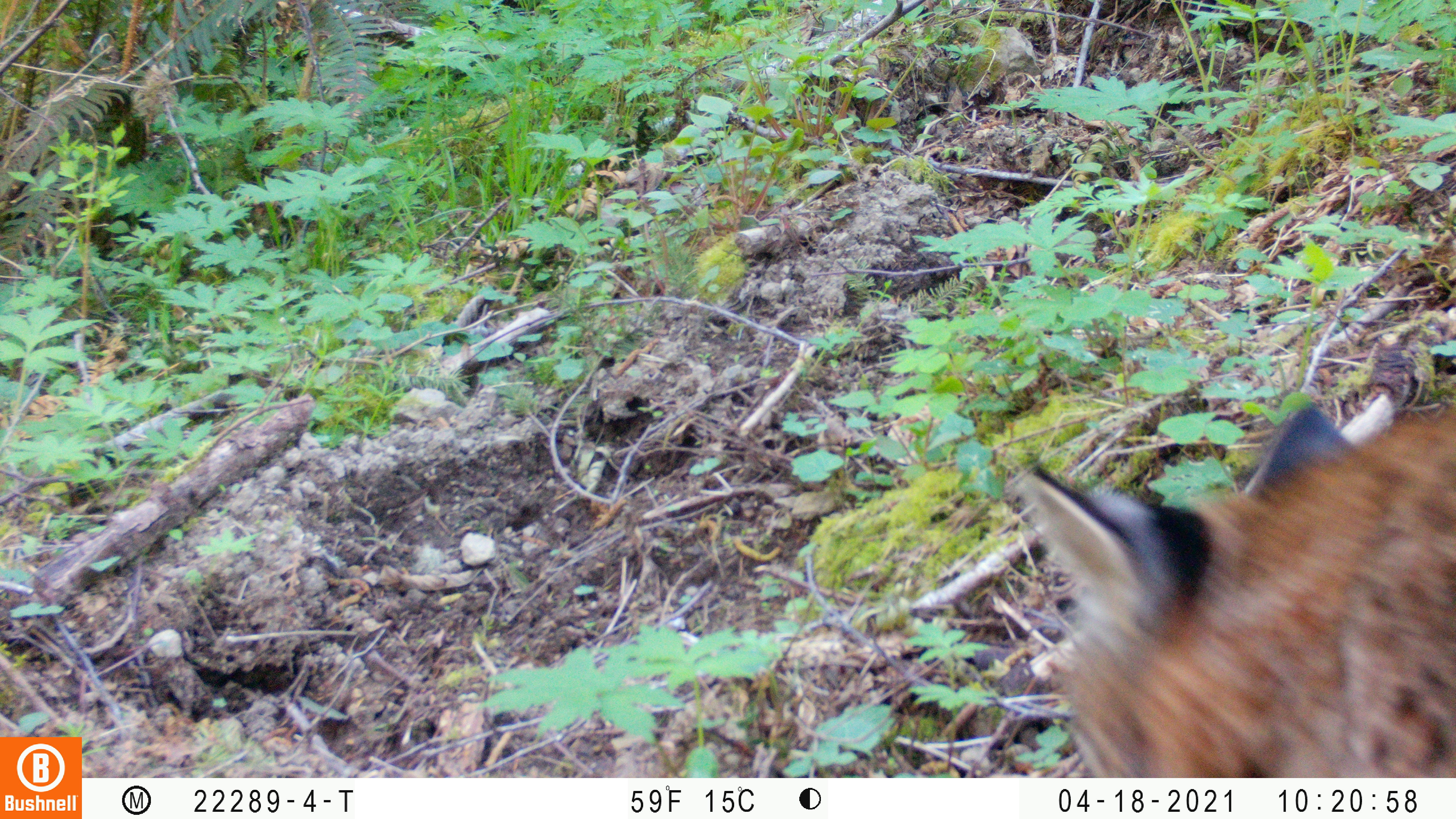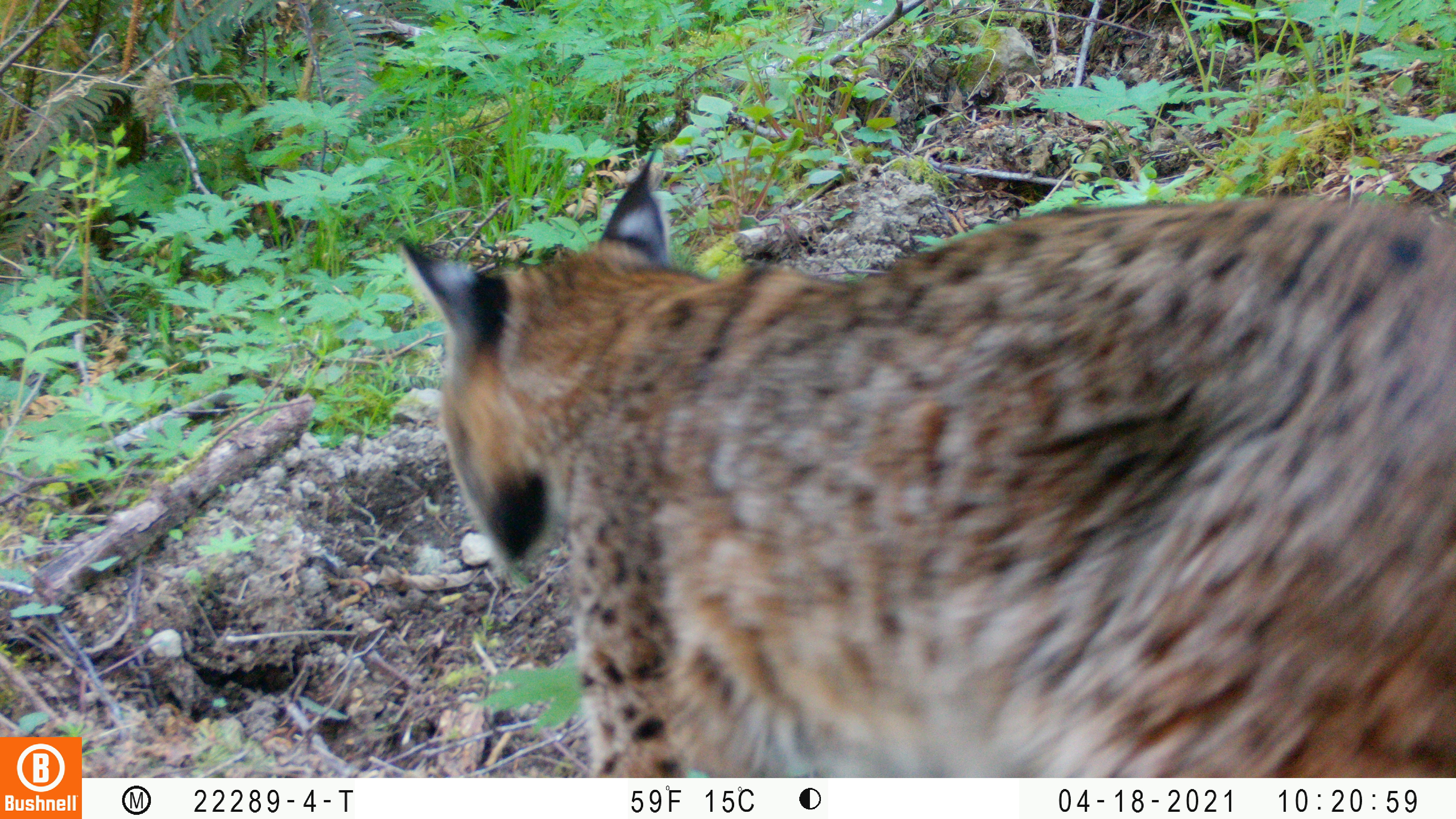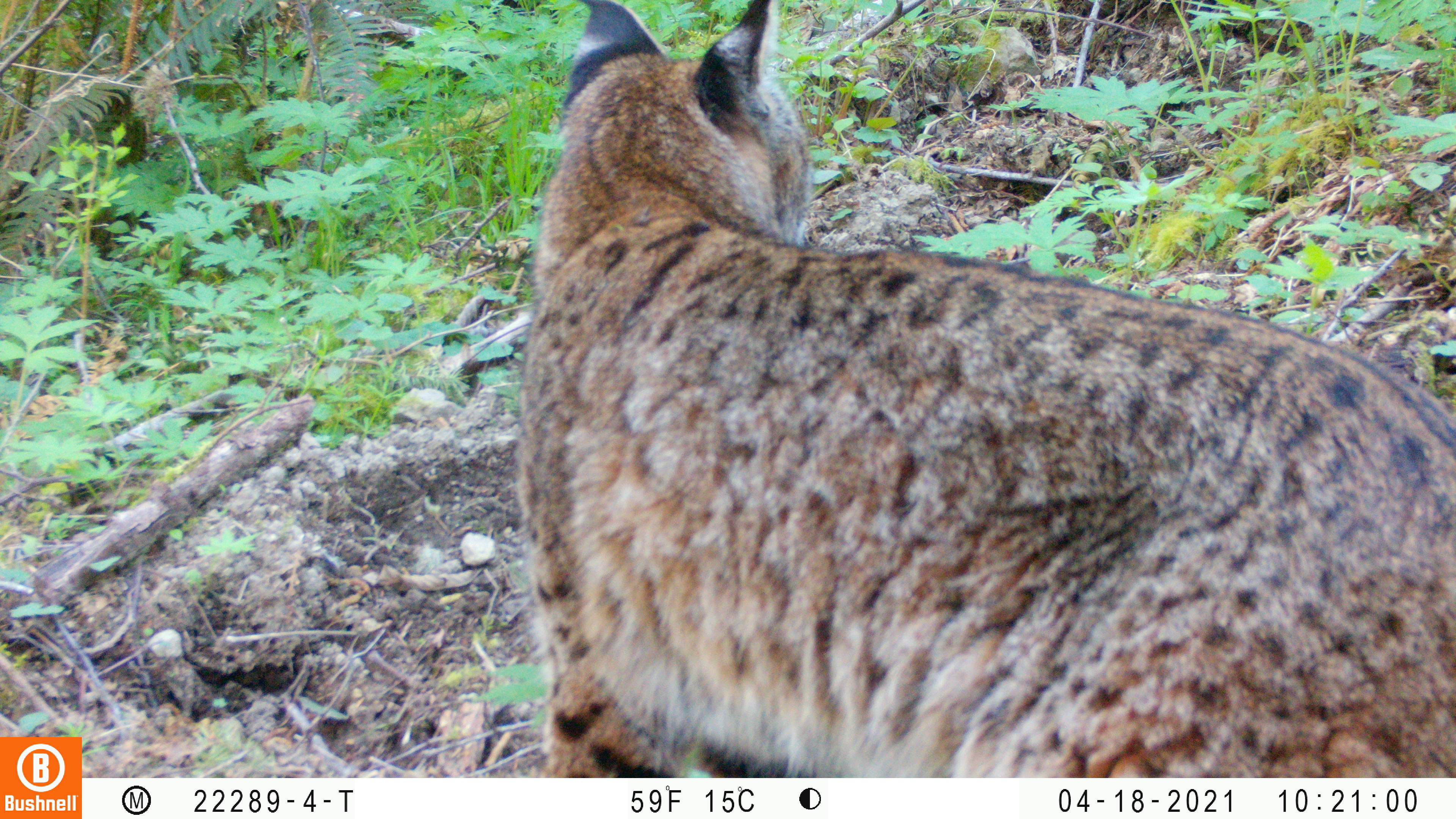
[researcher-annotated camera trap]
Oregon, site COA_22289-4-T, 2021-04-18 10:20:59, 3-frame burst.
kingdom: Animalia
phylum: Chordata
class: Mammalia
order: Carnivora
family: Felidae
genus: Lynx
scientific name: Lynx rufus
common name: bobcat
Bobcat (Lynx rufus).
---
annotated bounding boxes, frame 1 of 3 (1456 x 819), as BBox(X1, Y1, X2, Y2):
bobcat: BBox(1008, 392, 1455, 770)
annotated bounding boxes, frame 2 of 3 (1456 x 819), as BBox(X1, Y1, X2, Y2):
bobcat: BBox(396, 144, 1454, 767)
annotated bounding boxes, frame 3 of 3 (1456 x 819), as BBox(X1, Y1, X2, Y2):
bobcat: BBox(504, 2, 1452, 772)